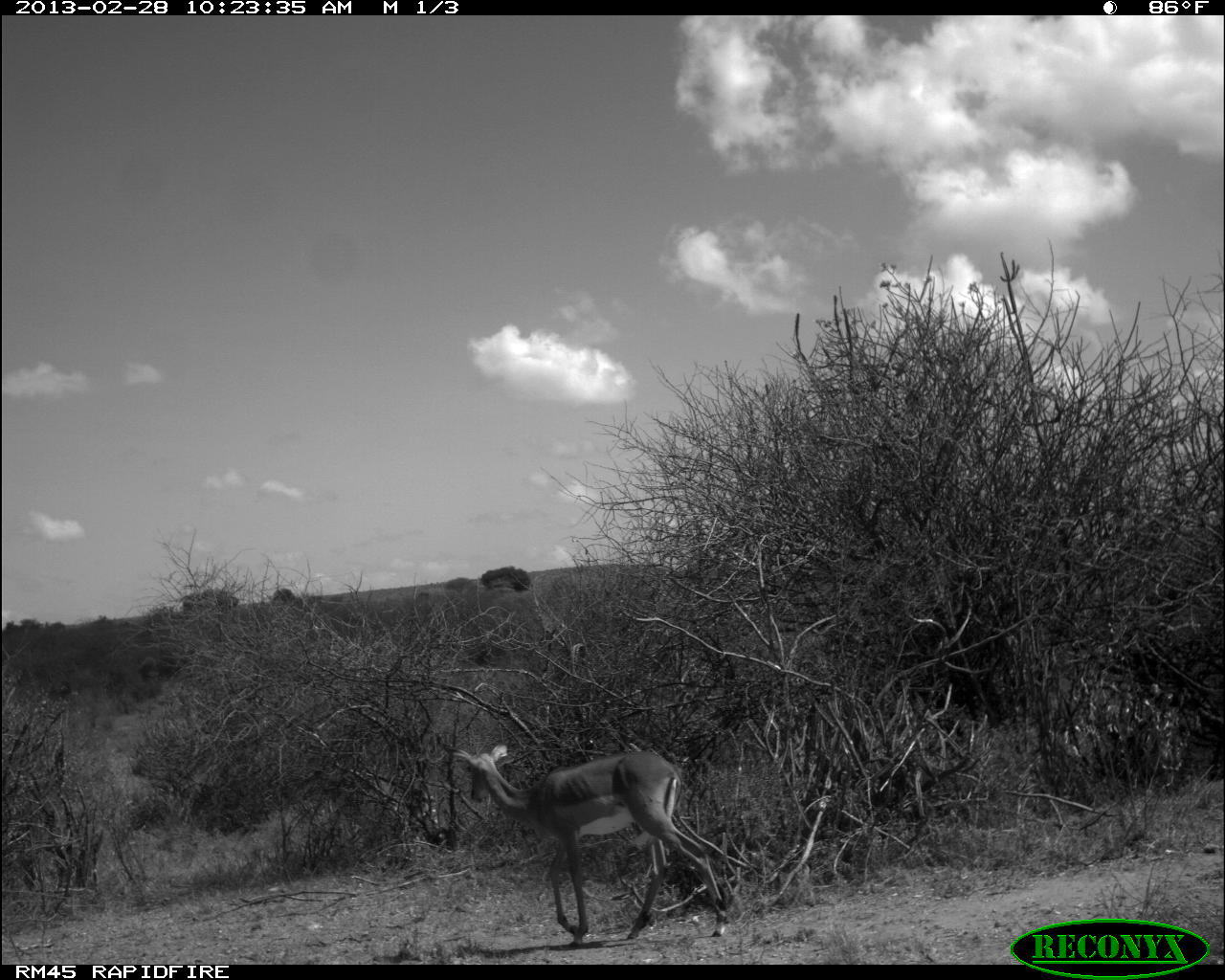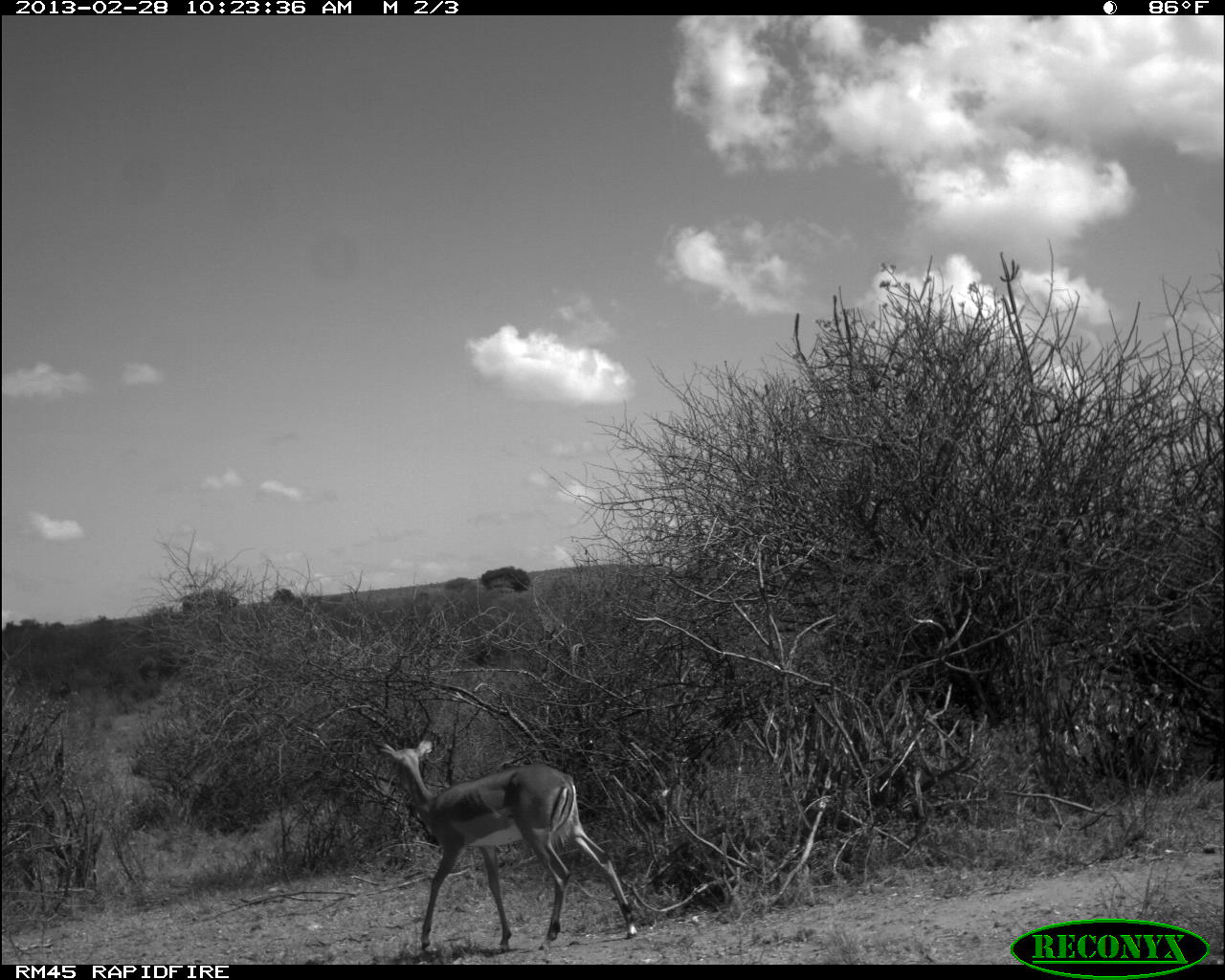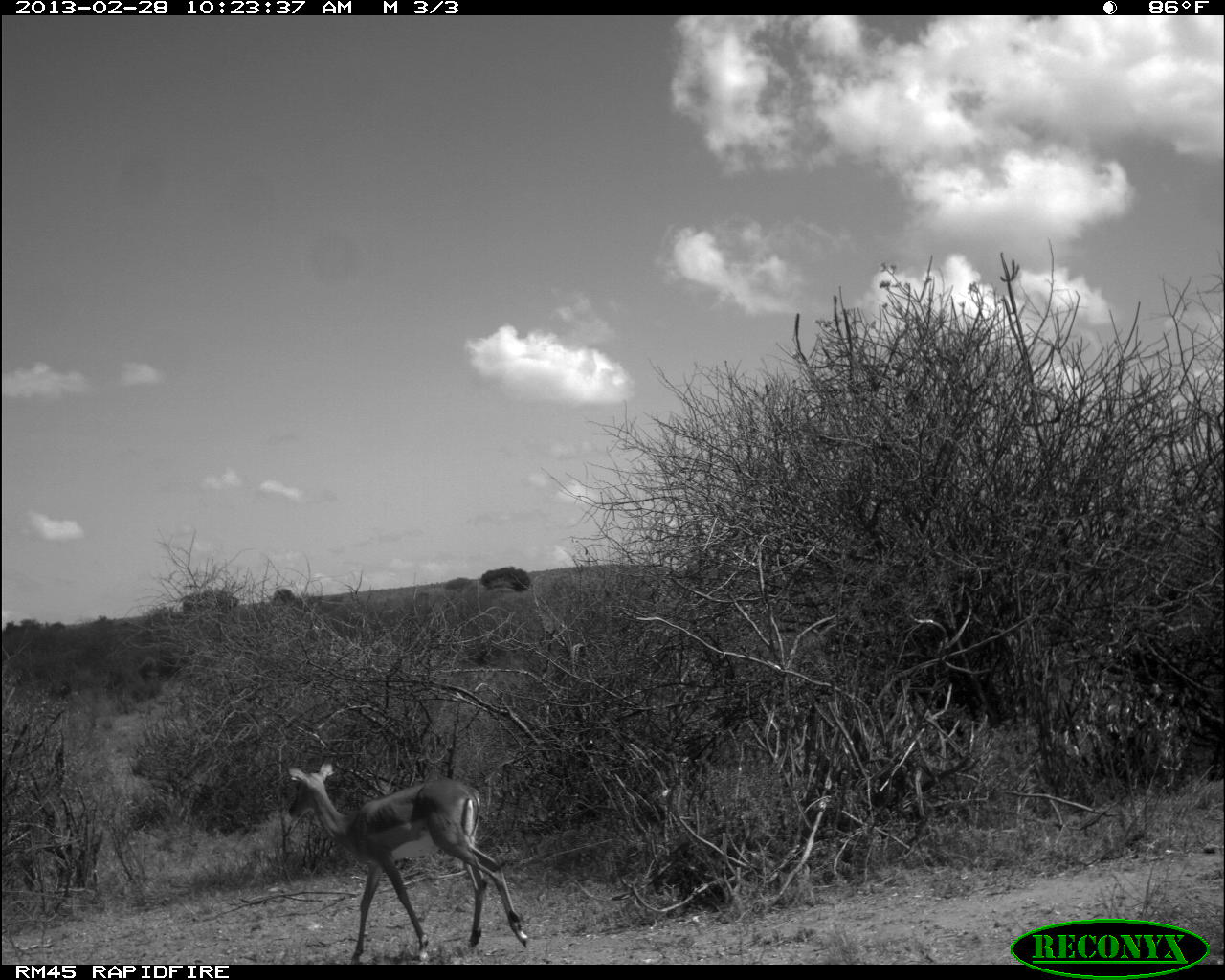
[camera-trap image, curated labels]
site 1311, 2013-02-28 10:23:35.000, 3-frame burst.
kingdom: Animalia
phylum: Chordata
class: Mammalia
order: Artiodactyla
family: Bovidae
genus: Aepyceros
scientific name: Aepyceros melampus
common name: impala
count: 1